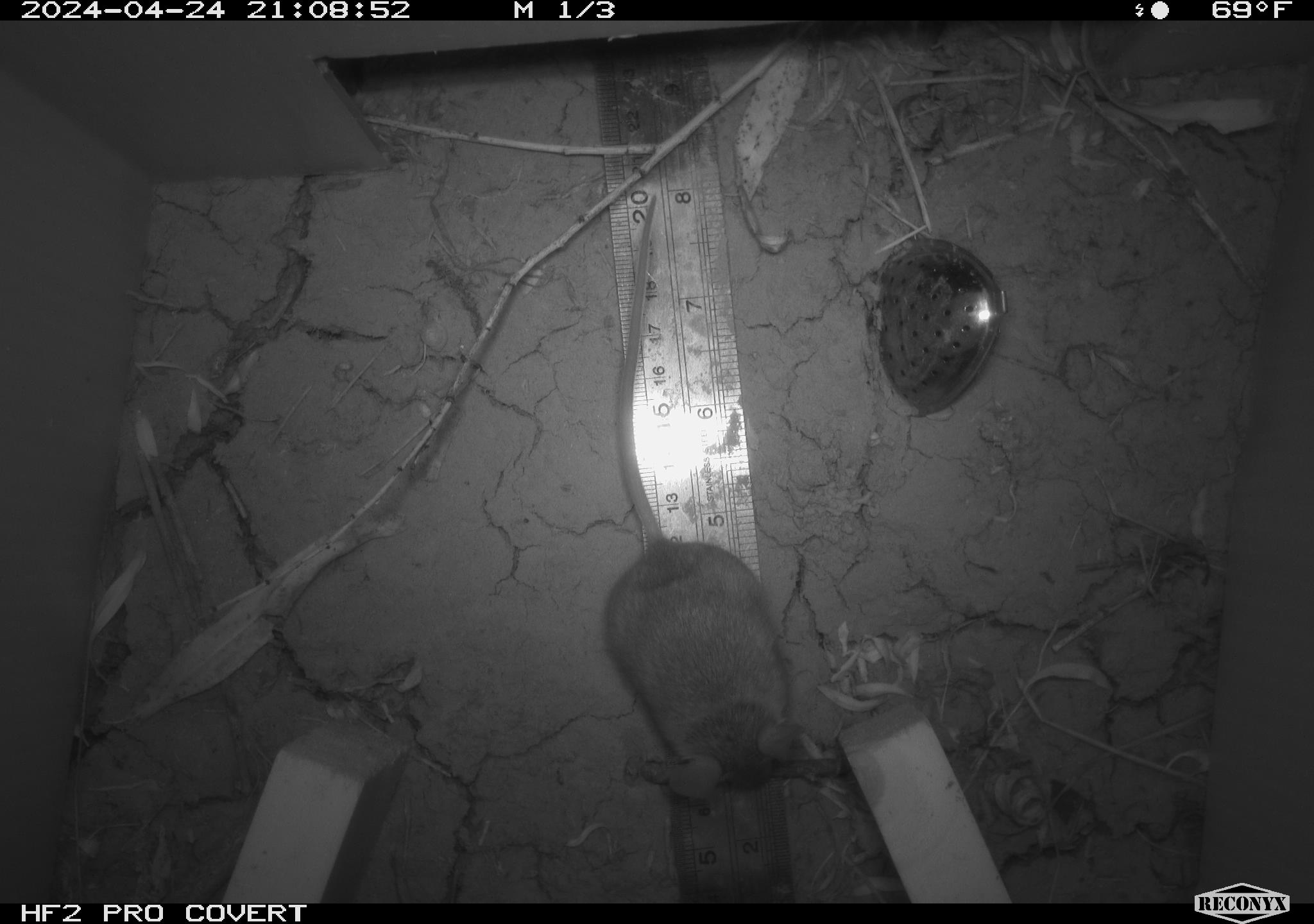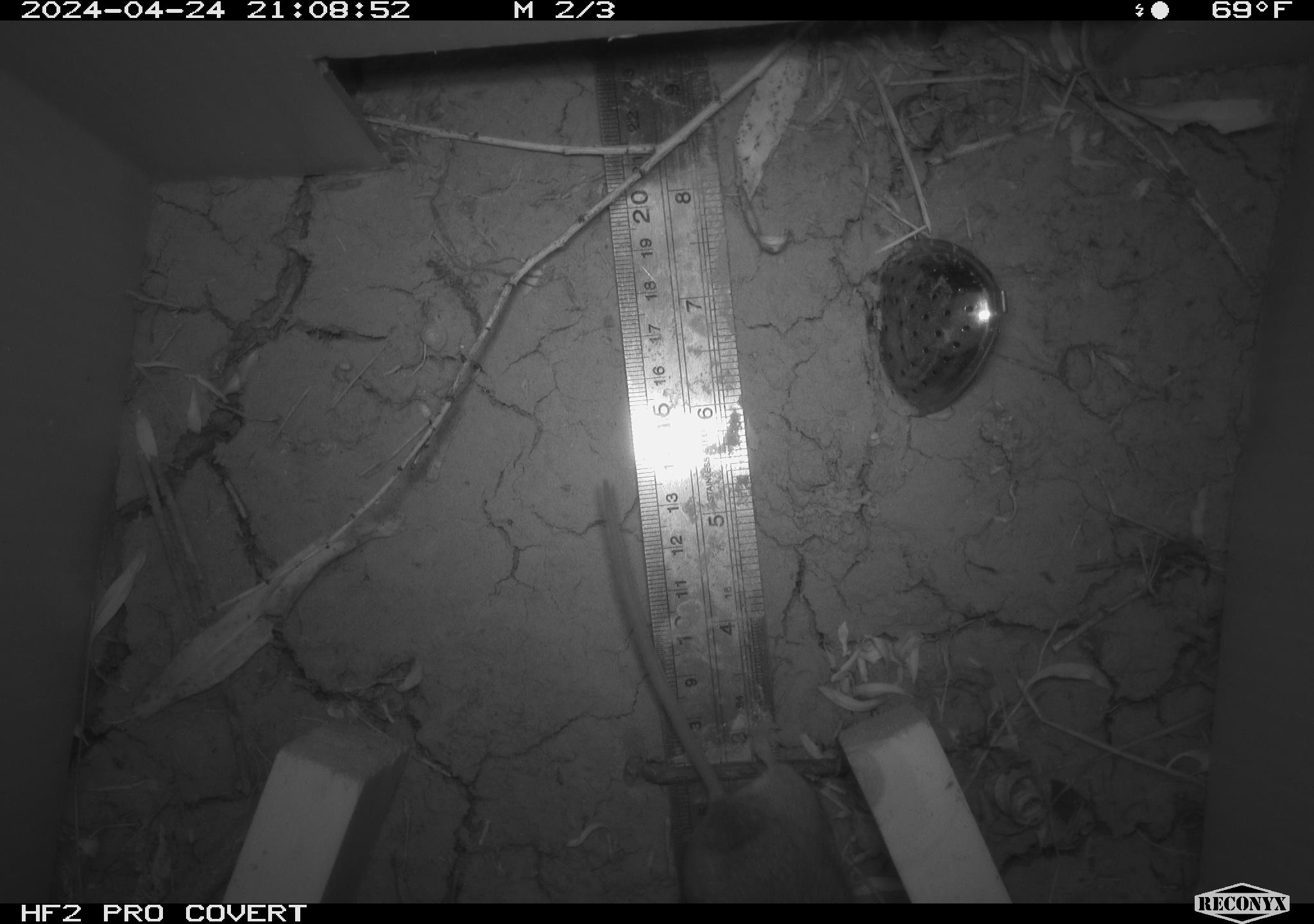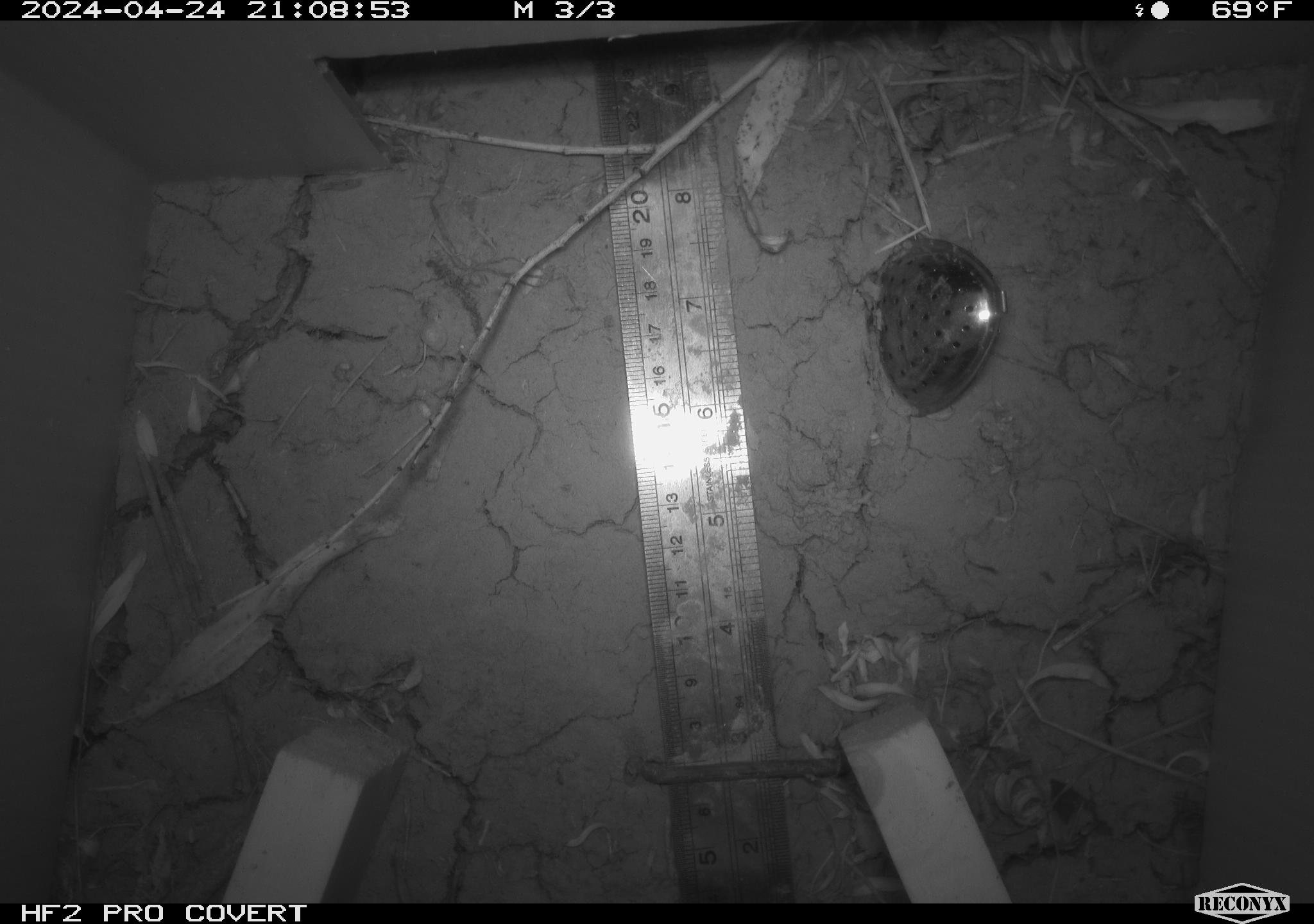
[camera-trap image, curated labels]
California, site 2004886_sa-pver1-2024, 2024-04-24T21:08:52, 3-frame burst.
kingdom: Animalia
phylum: Chordata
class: Mammalia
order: Rodentia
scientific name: Rodentia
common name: mouse species